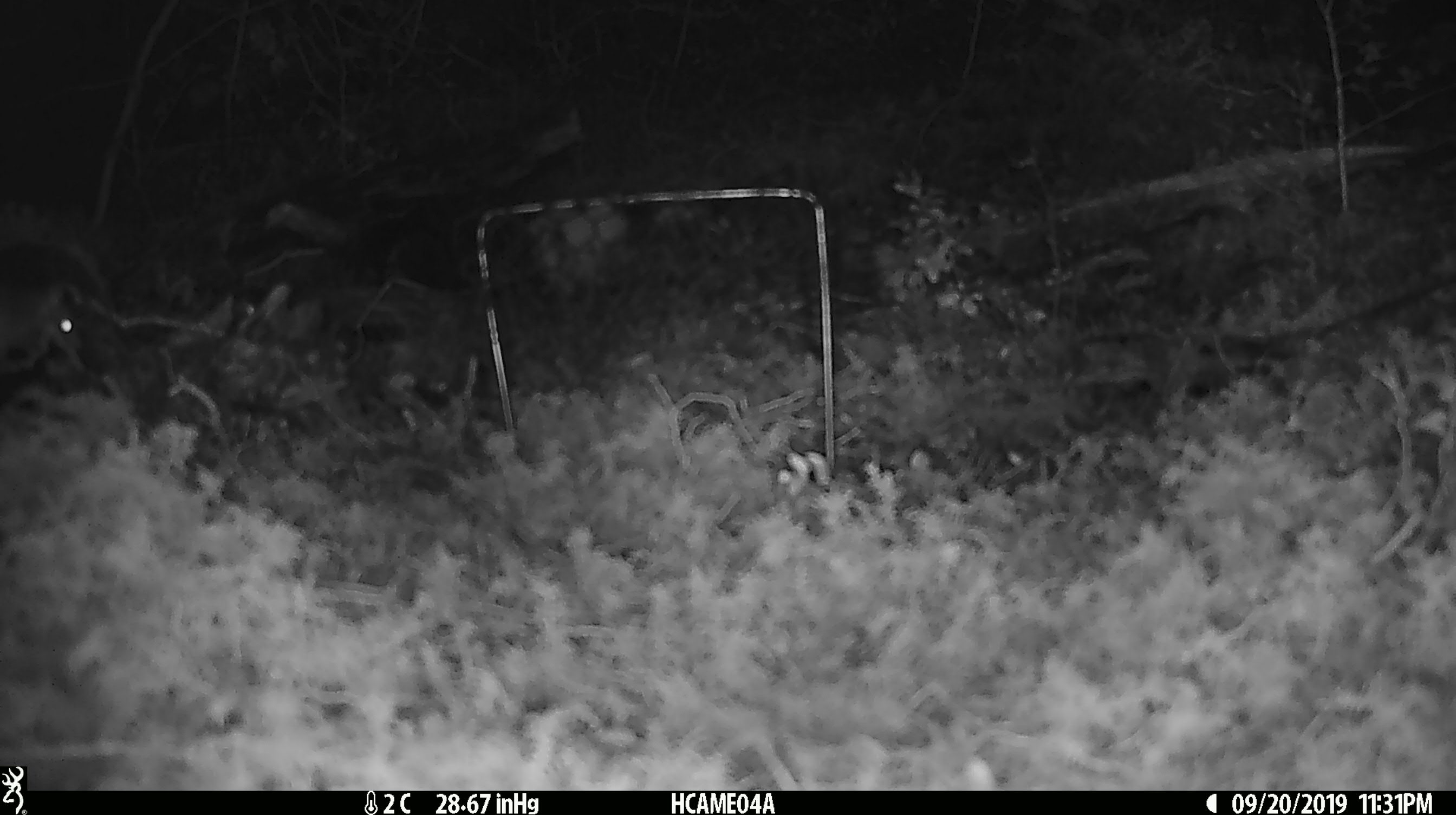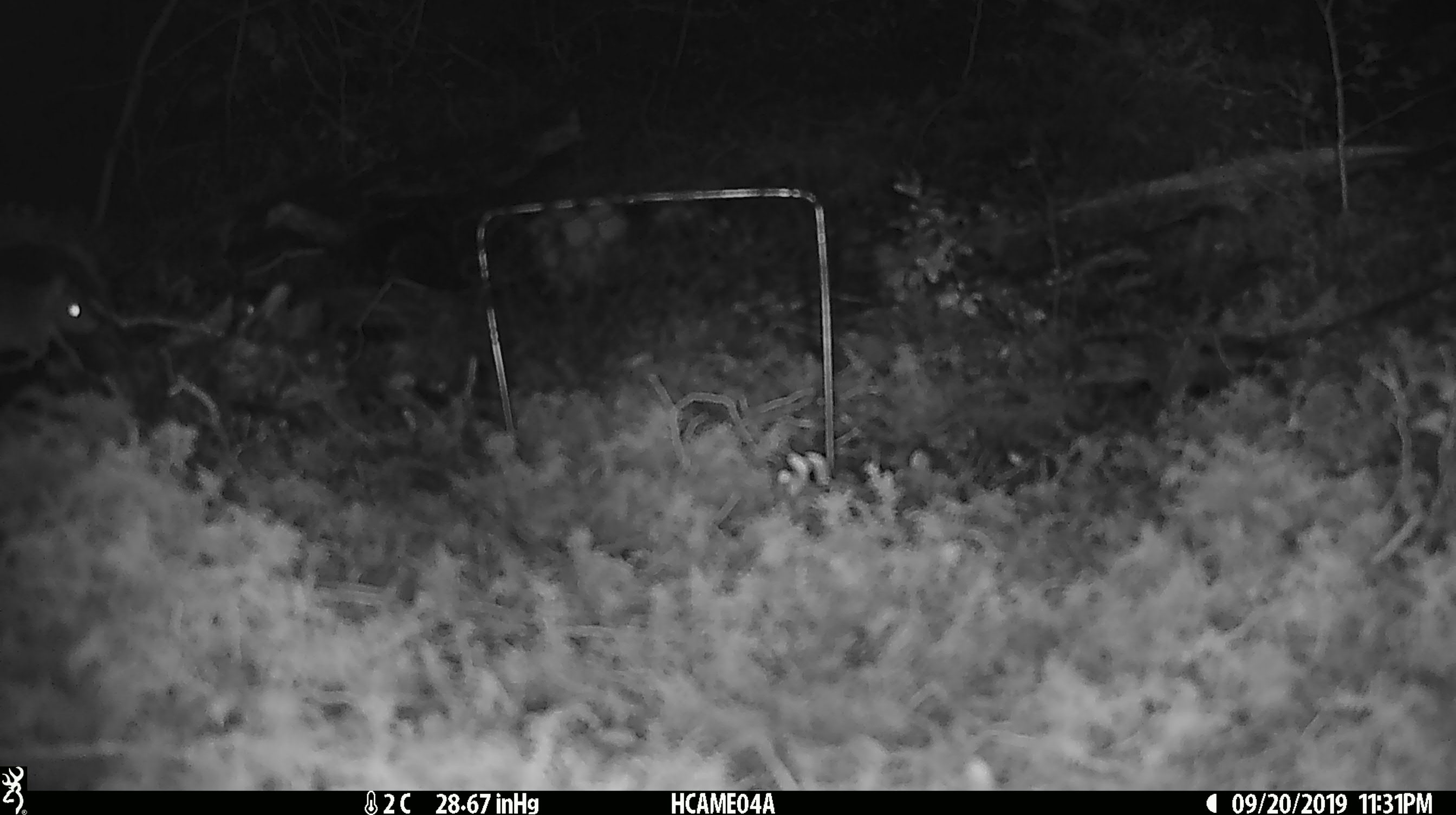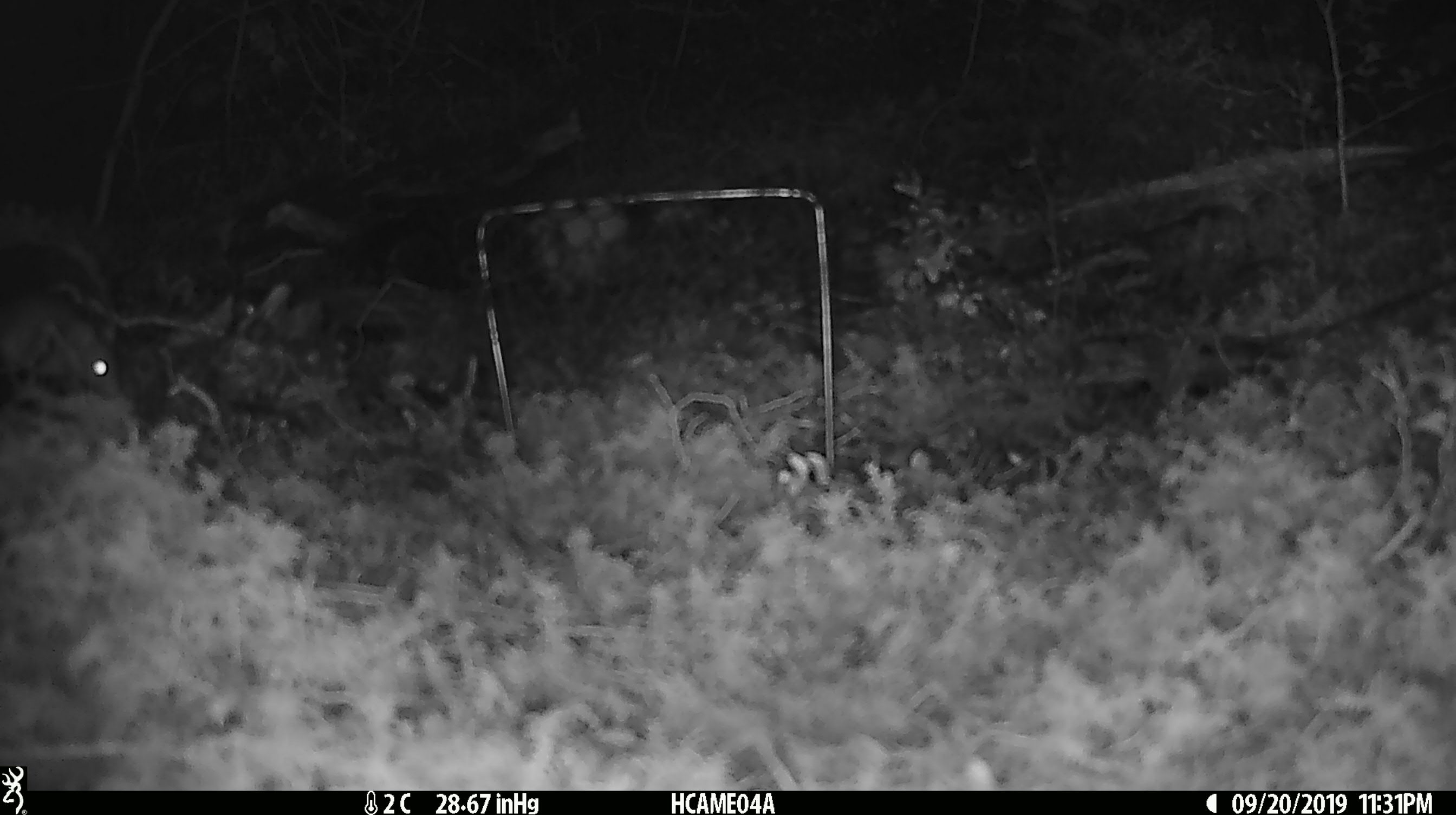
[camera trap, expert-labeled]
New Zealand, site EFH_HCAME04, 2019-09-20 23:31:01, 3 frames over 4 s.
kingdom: Animalia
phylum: Chordata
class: Mammalia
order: Rodentia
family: Muridae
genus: Mus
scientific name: Mus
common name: mouse